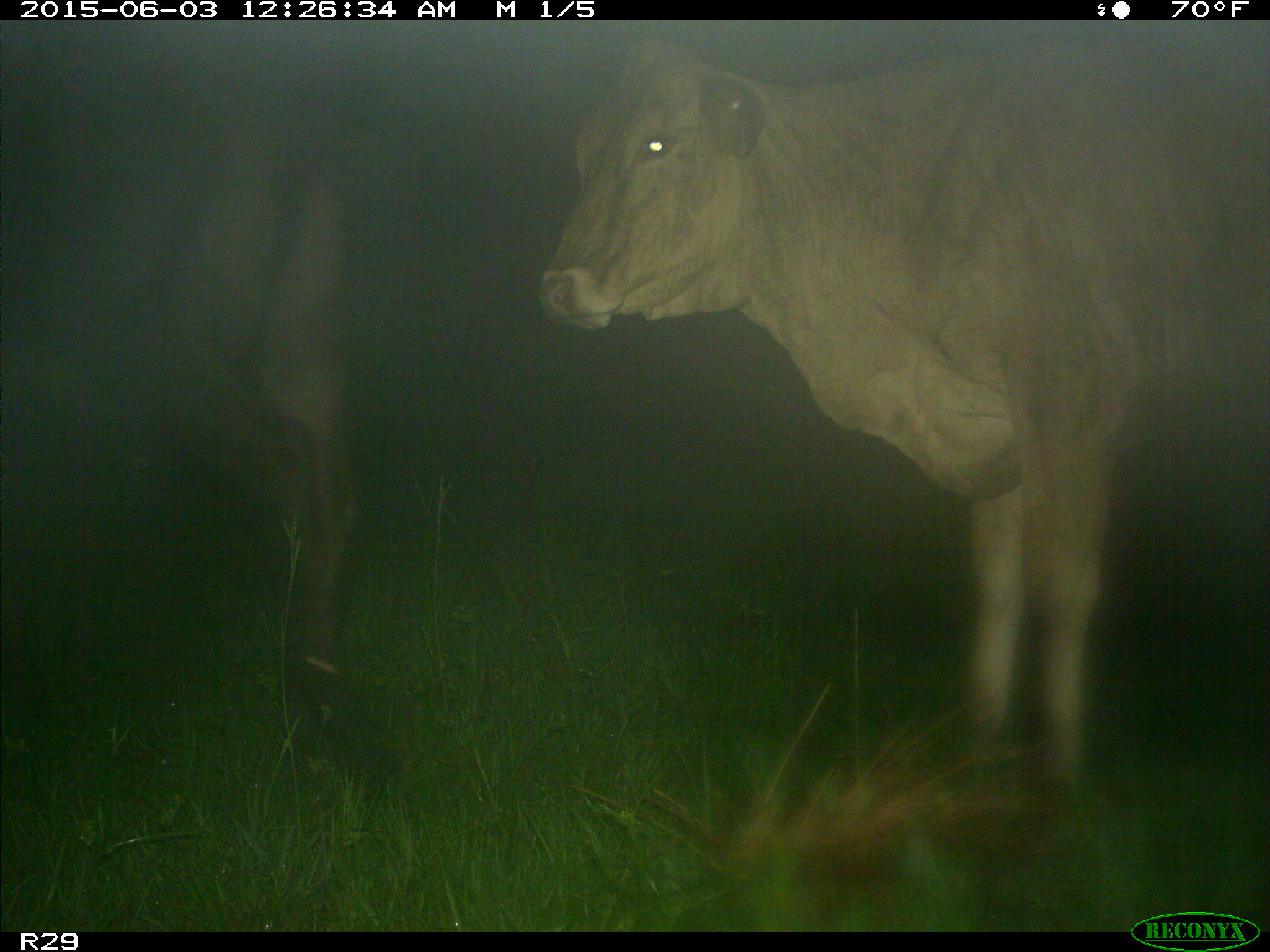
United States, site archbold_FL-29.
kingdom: Animalia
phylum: Chordata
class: Mammalia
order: Artiodactyla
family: Bovidae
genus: Bos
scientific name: Bos taurus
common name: domestic cow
Bos taurus (domestic cow).